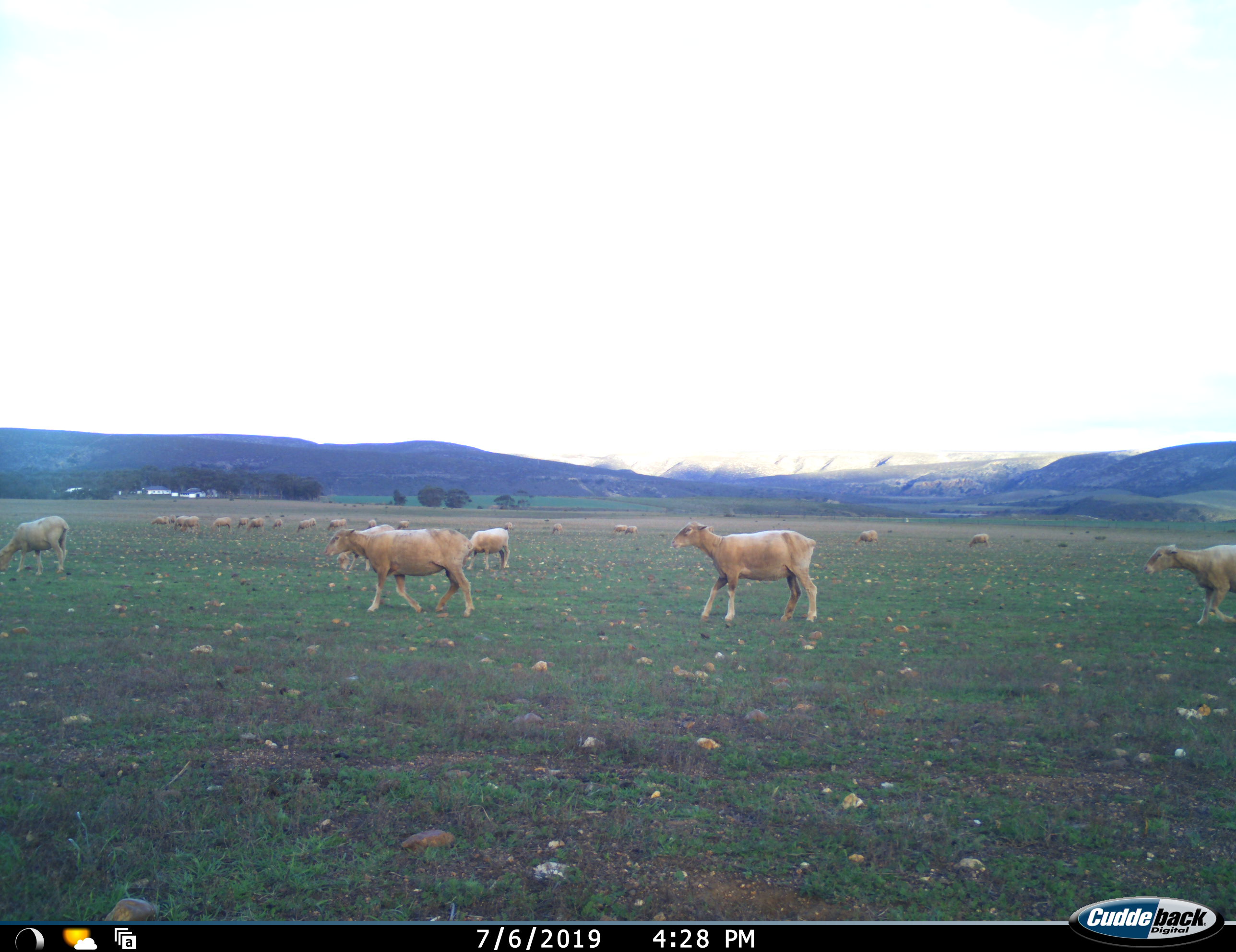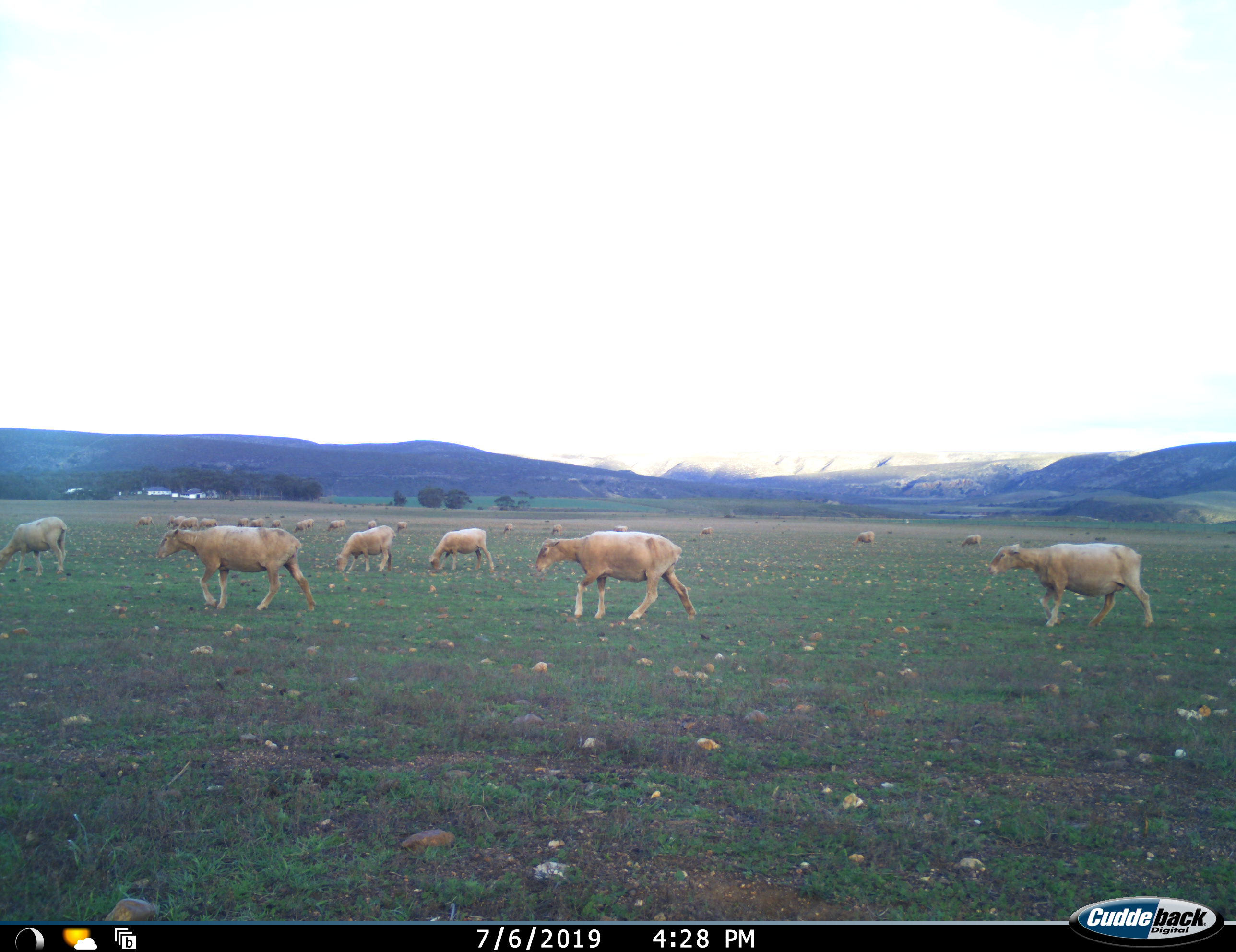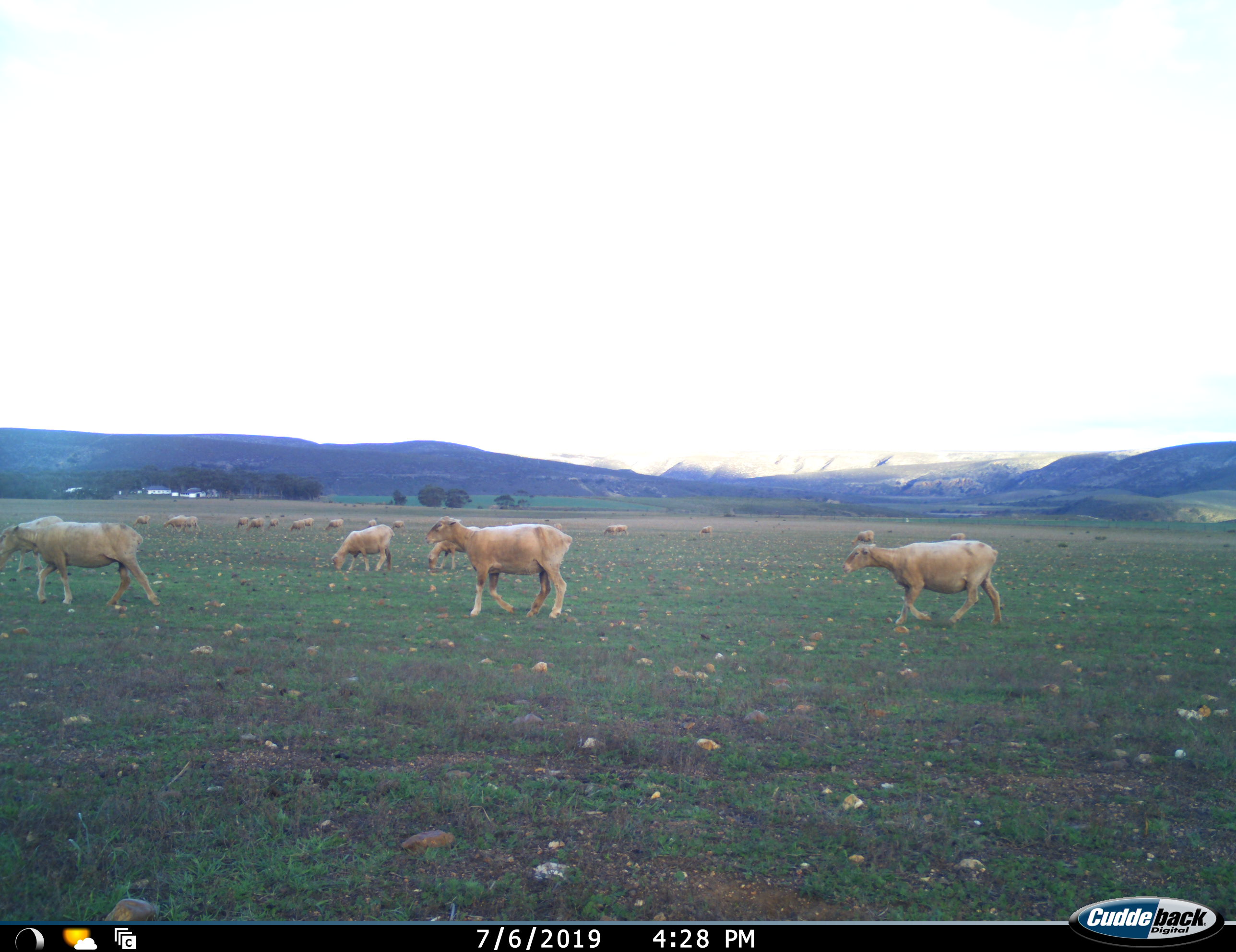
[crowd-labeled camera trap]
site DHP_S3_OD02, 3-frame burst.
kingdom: Animalia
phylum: Chordata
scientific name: Vertebrata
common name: domestic animal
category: domesticanimal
Domesticanimal (domestic animal) (Vertebrata), count 11-50. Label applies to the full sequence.